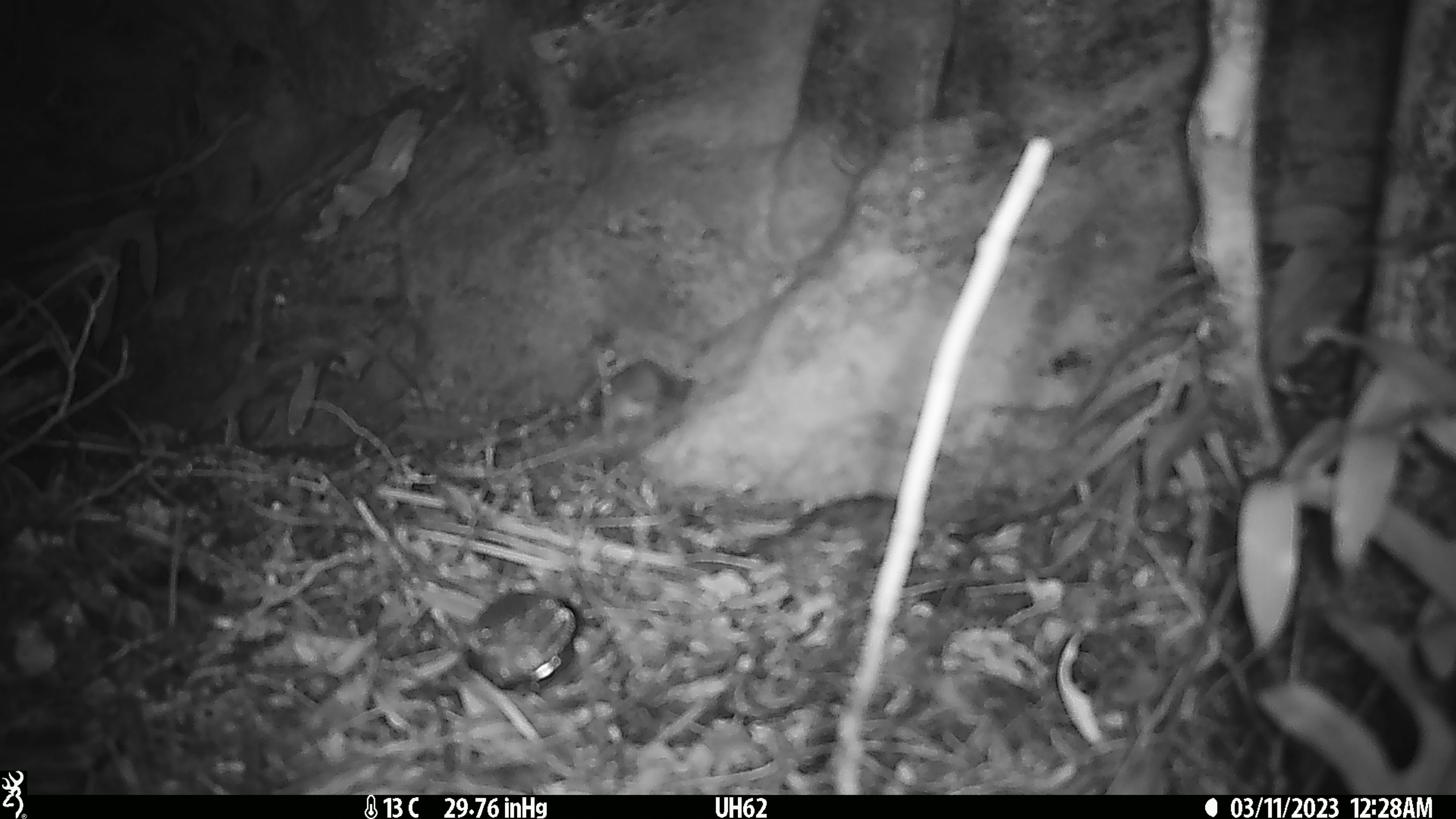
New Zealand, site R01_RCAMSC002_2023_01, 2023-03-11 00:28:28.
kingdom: Animalia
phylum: Chordata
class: Mammalia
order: Rodentia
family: Muridae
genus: Mus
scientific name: Mus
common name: mouse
Mouse (Mus).